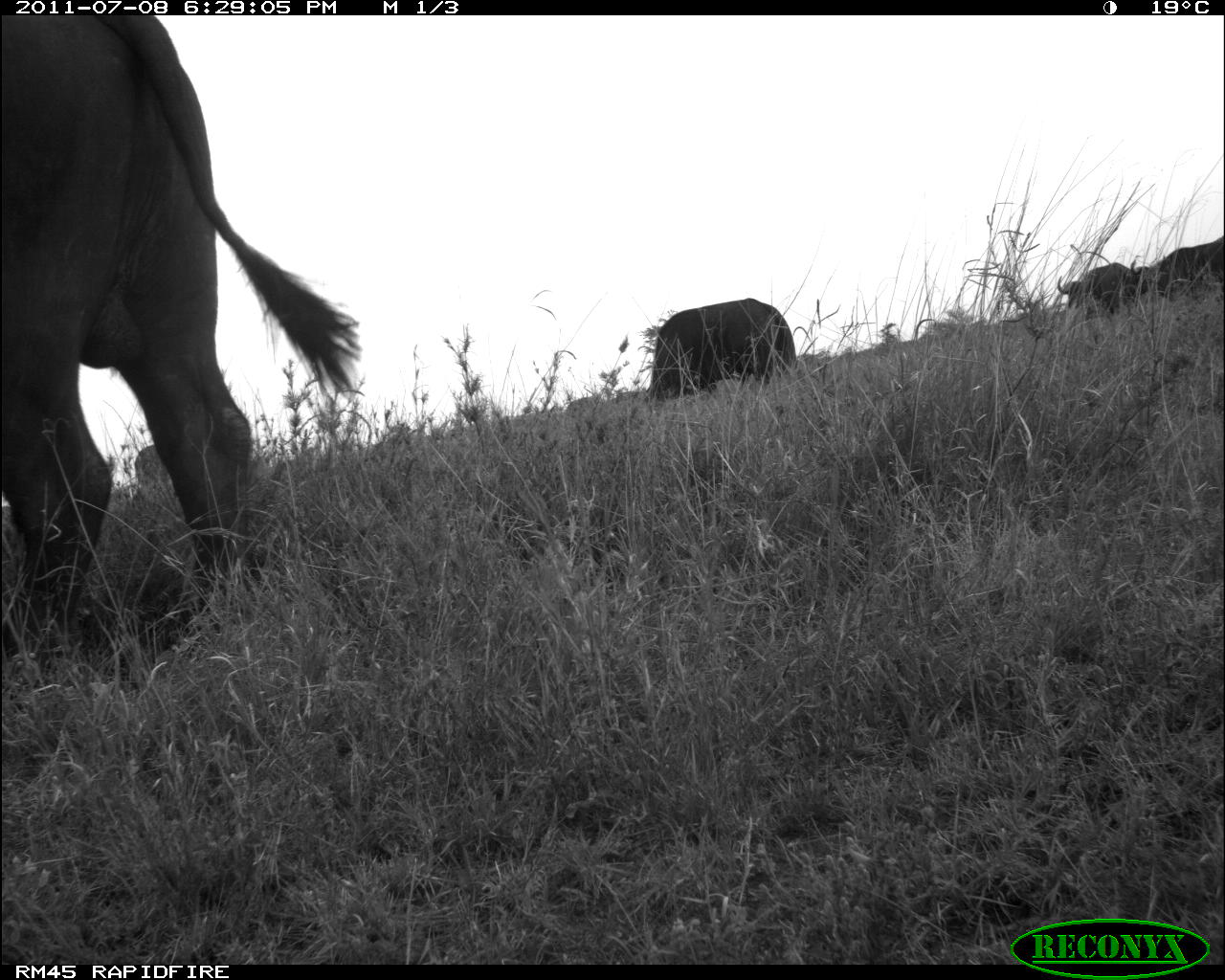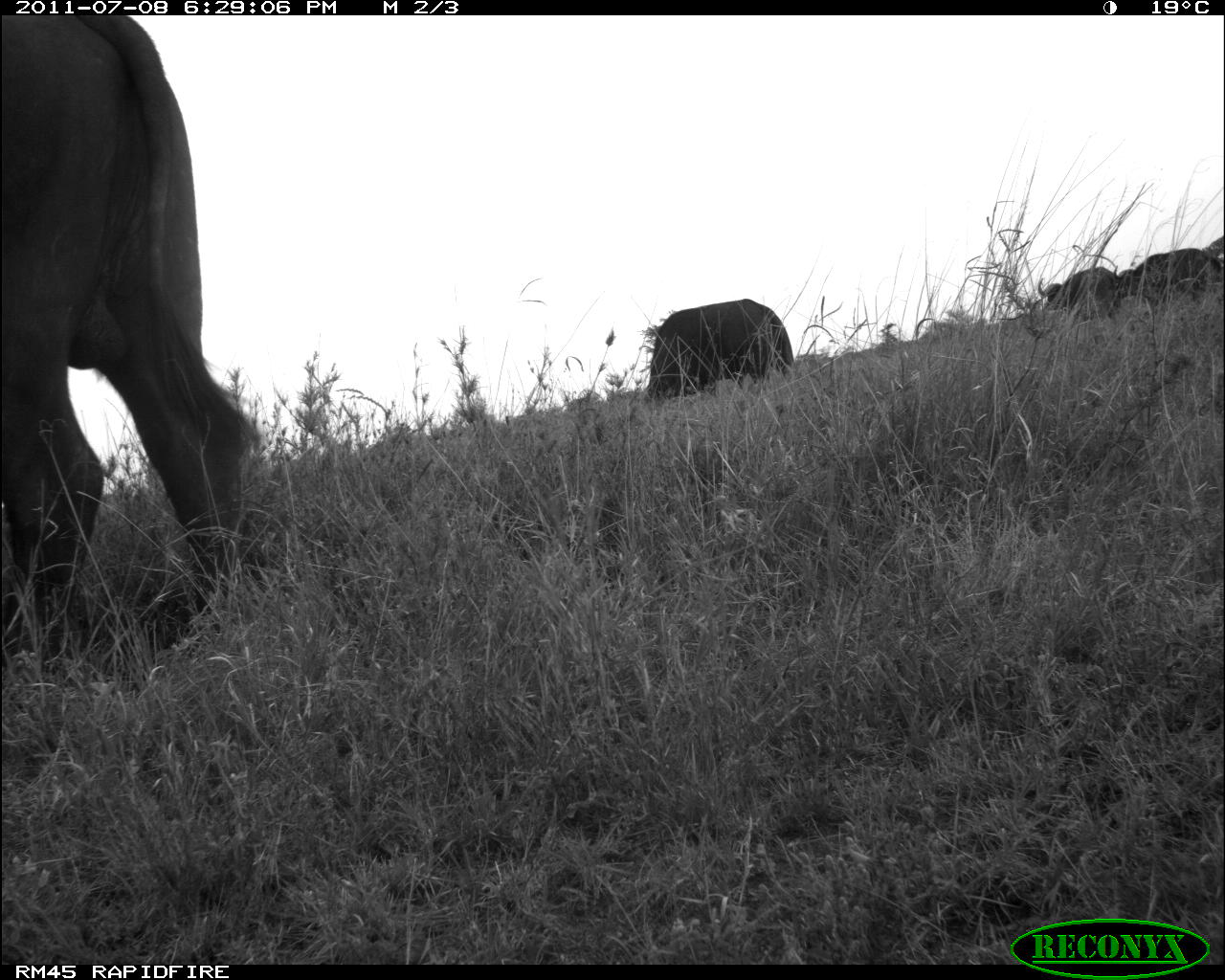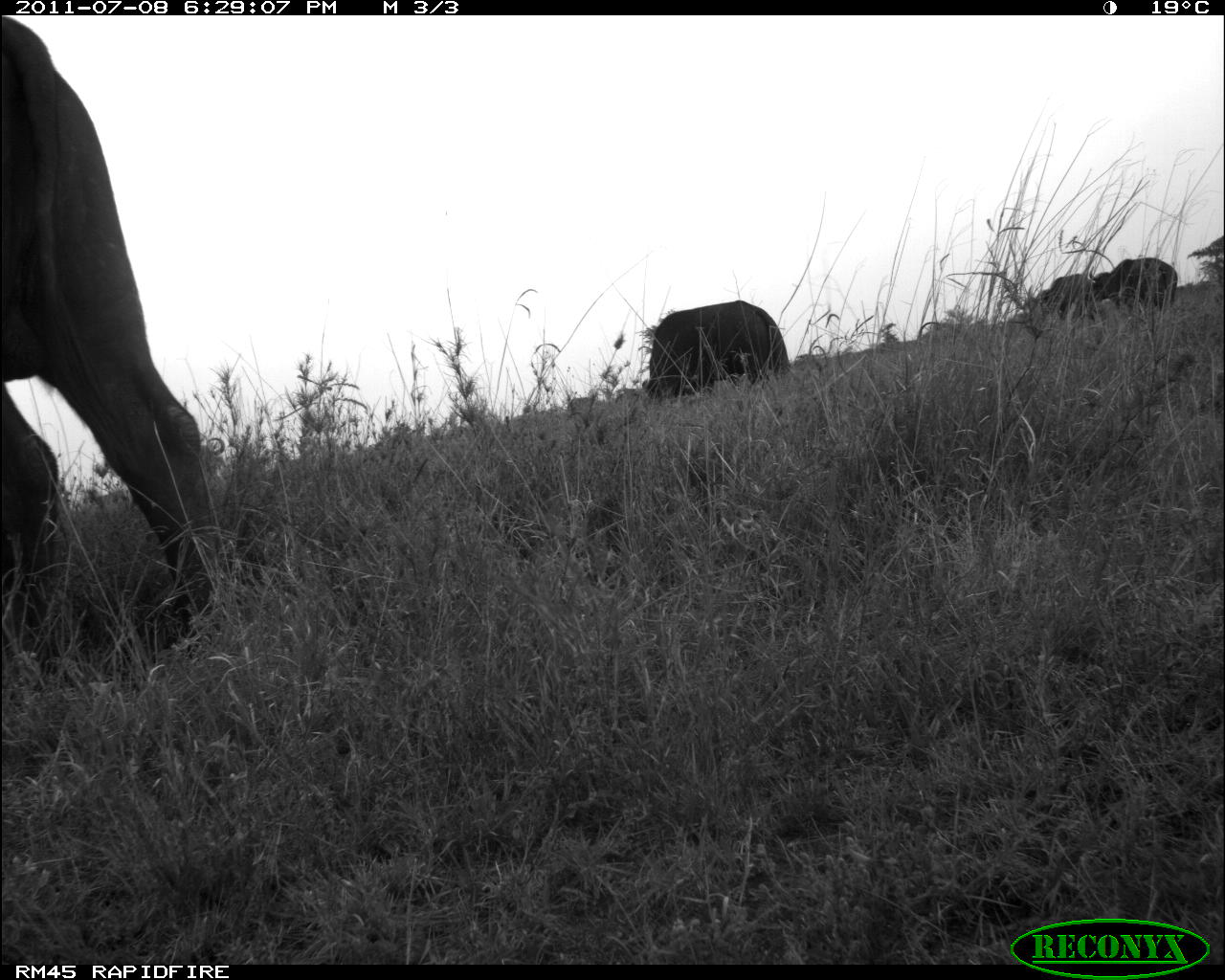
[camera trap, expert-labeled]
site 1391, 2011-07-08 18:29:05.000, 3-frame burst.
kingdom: Animalia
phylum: Chordata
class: Mammalia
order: Artiodactyla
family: Bovidae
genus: Syncerus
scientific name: Syncerus caffer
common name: african buffalo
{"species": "Syncerus caffer (african buffalo)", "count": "3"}